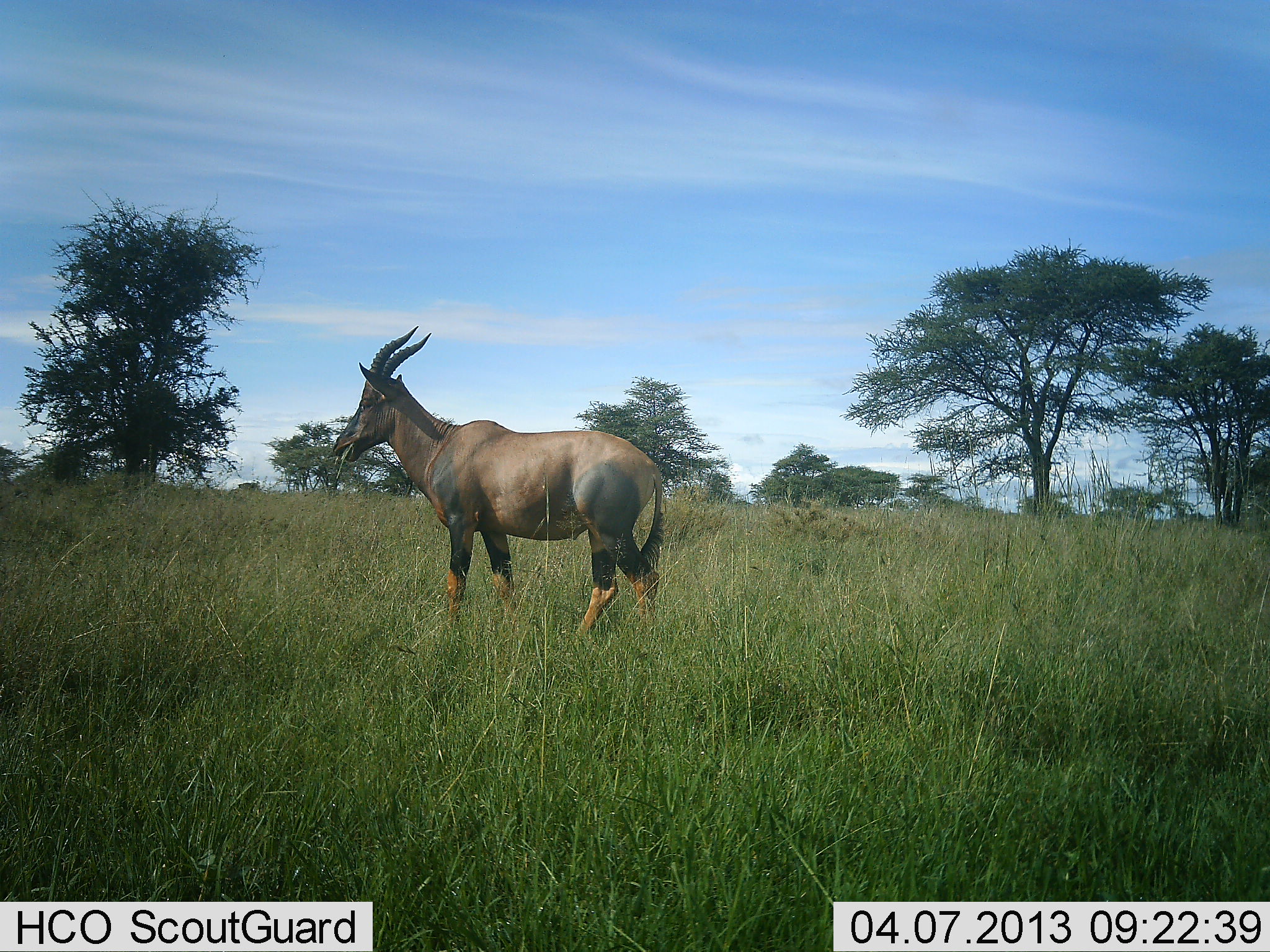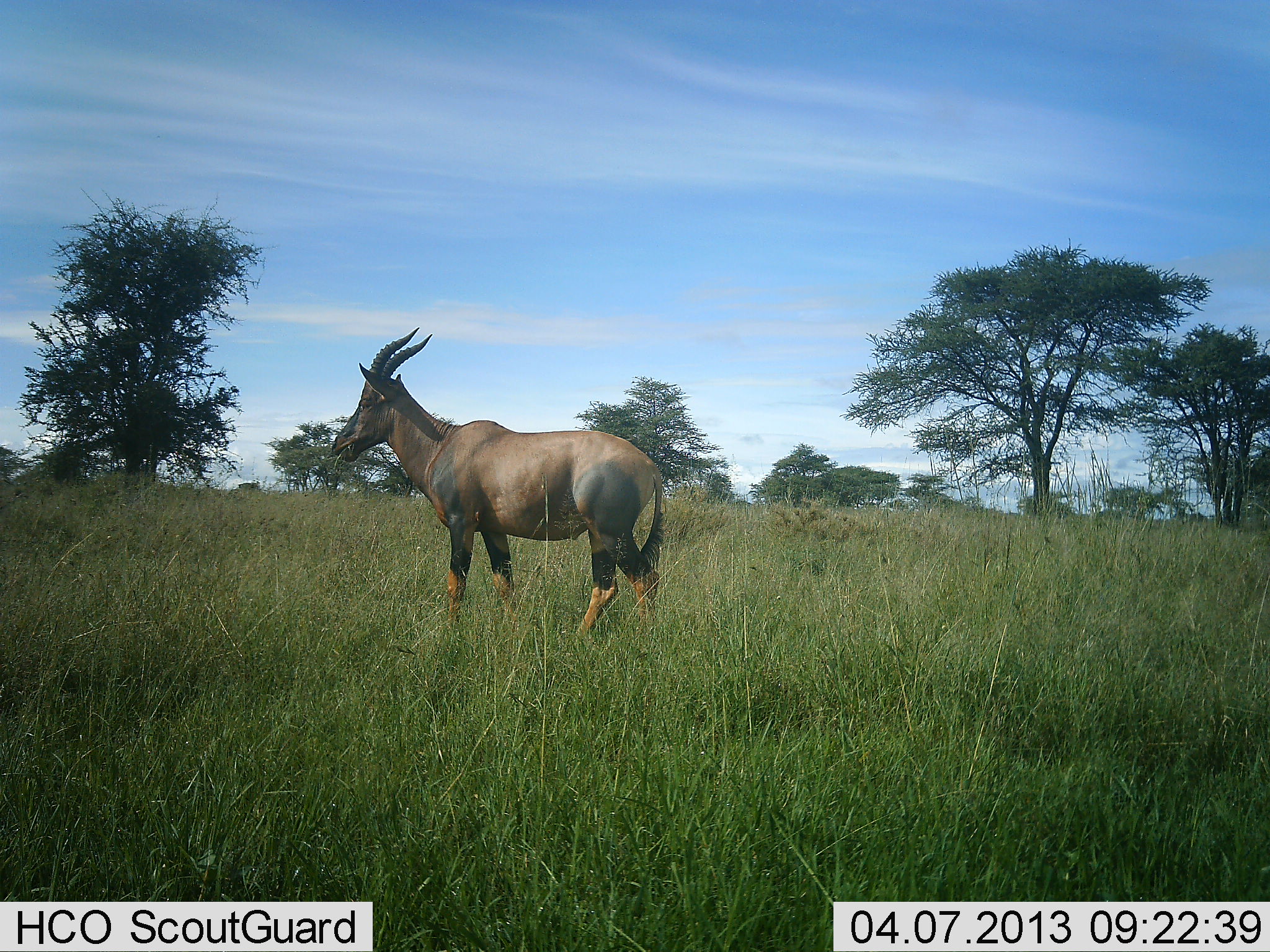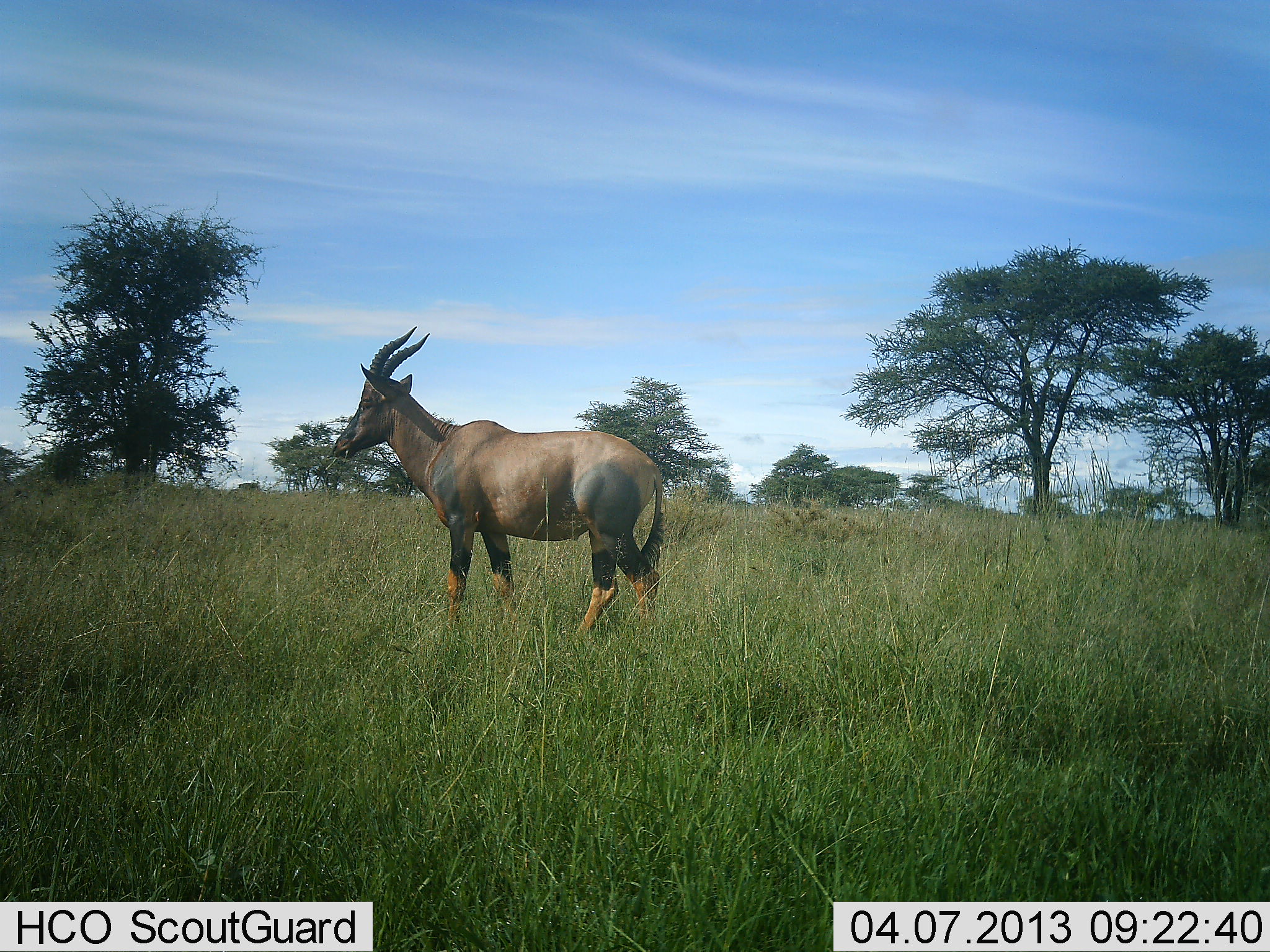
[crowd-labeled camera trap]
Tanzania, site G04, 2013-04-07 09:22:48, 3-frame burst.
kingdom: Animalia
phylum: Chordata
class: Mammalia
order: Artiodactyla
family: Bovidae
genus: Damaliscus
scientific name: Damaliscus lunatus jimela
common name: topi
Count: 1.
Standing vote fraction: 86%.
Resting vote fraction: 0%.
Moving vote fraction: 8%.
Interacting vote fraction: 0%.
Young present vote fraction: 0%.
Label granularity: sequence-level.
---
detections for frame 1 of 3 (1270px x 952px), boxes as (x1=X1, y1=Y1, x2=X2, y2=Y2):
animal: (x1=333, y1=324, x2=666, y2=639)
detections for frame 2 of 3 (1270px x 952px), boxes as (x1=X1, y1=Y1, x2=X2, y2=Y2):
animal: (x1=335, y1=329, x2=664, y2=632)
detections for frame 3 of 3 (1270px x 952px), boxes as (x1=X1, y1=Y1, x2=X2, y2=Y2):
animal: (x1=334, y1=323, x2=663, y2=641)